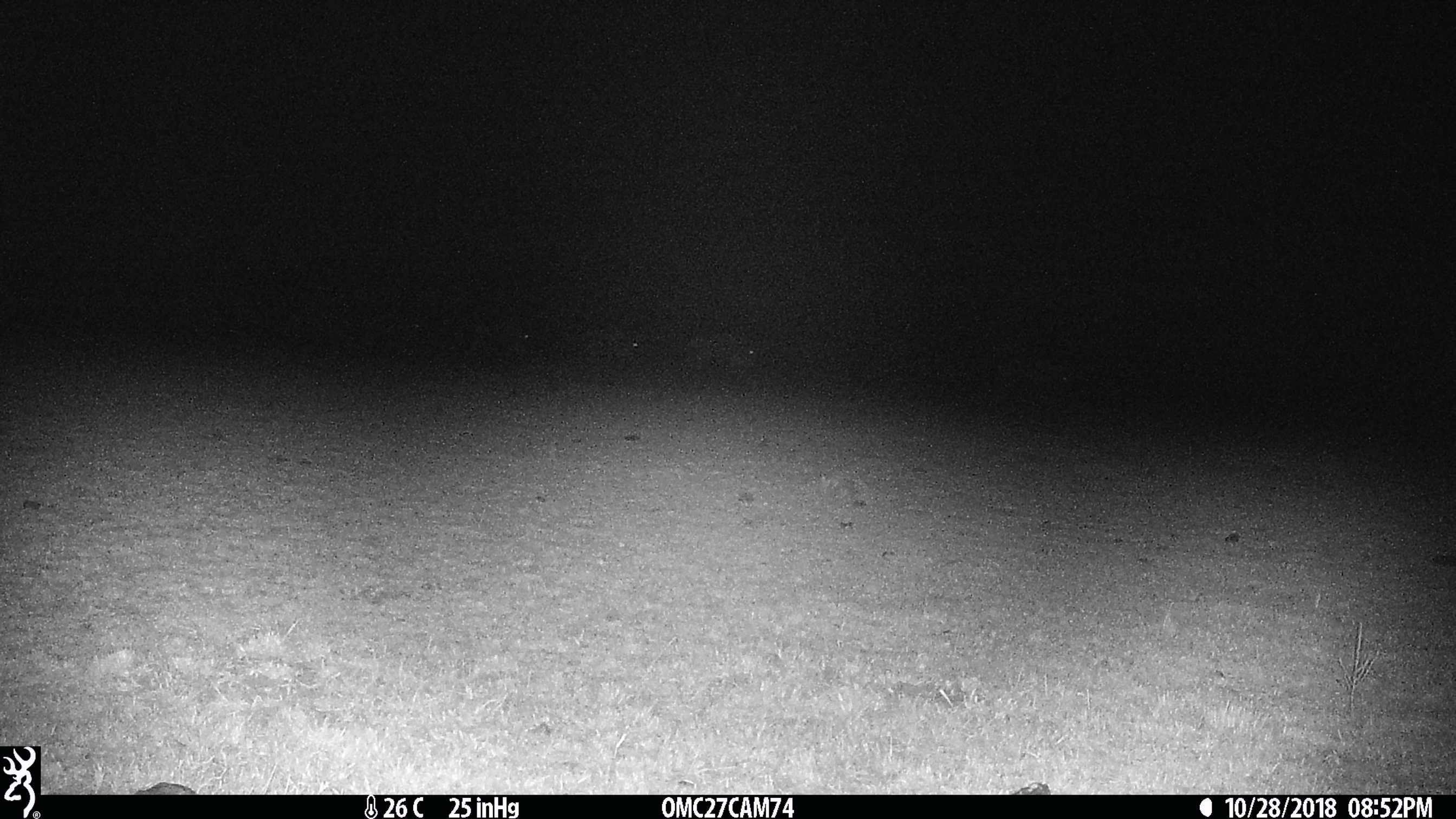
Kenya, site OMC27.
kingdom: Animalia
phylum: Chordata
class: Mammalia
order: Artiodactyla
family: Bovidae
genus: Connochaetes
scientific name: Connochaetes taurinus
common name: blue wildebeest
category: wildebeest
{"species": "wildebeest (blue wildebeest) (Connochaetes taurinus)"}